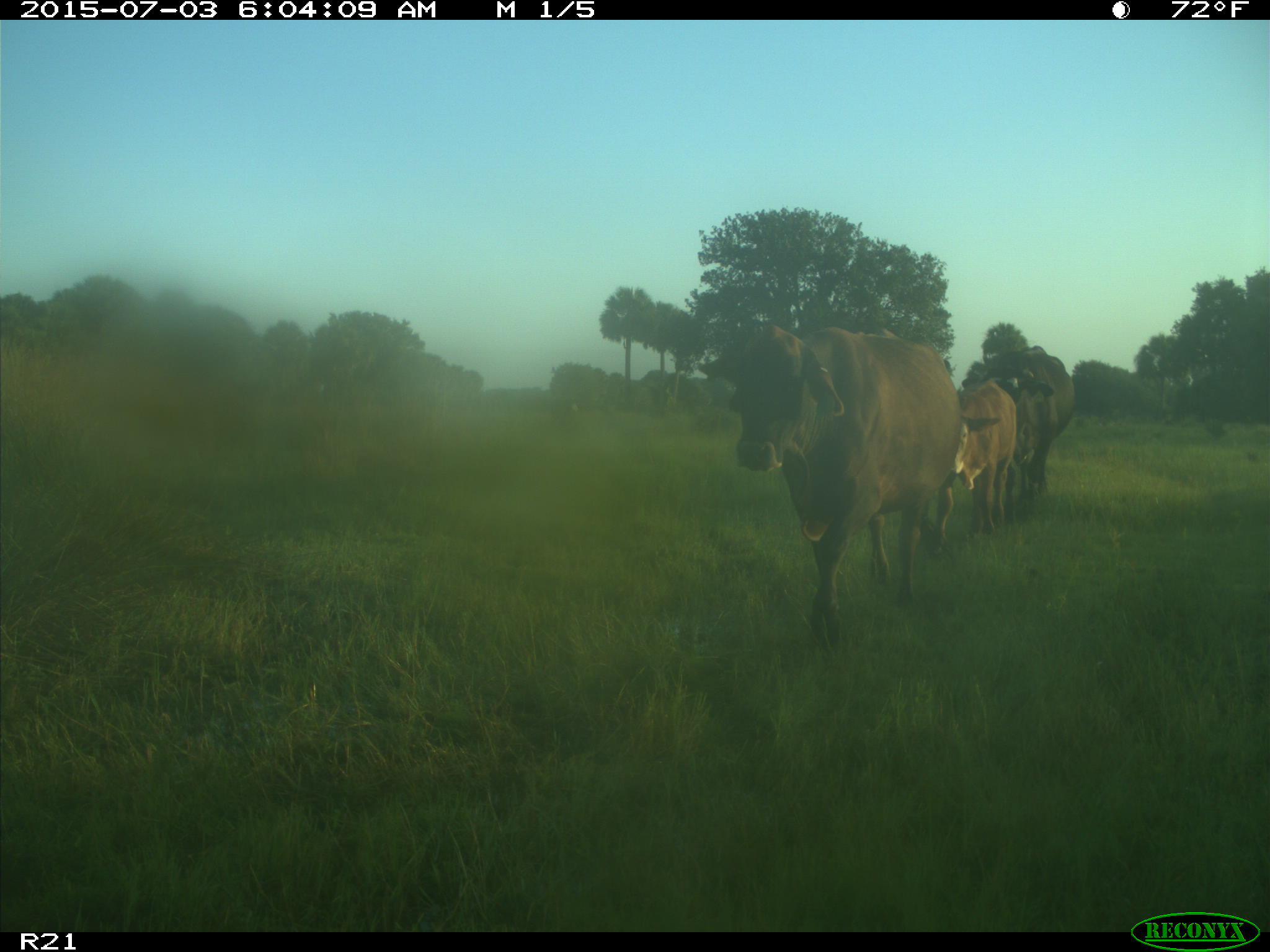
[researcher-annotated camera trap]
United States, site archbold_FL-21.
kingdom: Animalia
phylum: Chordata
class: Mammalia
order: Artiodactyla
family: Bovidae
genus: Bos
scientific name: Bos taurus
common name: domestic cow